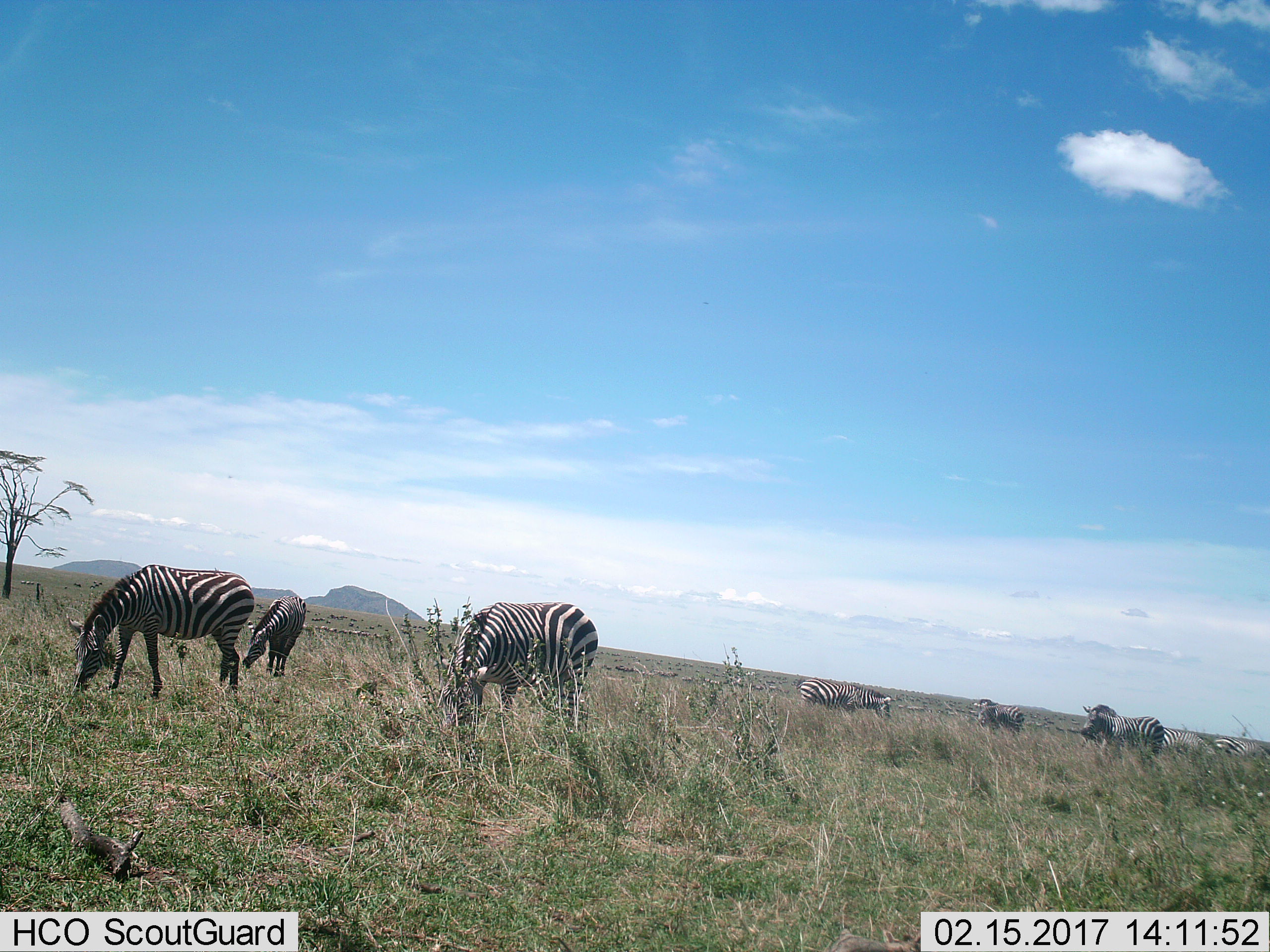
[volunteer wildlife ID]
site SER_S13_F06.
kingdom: Animalia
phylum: Chordata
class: Mammalia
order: Perissodactyla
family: Equidae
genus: Equus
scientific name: Equus quagga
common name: plains zebra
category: zebraplains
Zebraplains (plains zebra) (Equus quagga), count 8. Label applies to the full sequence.